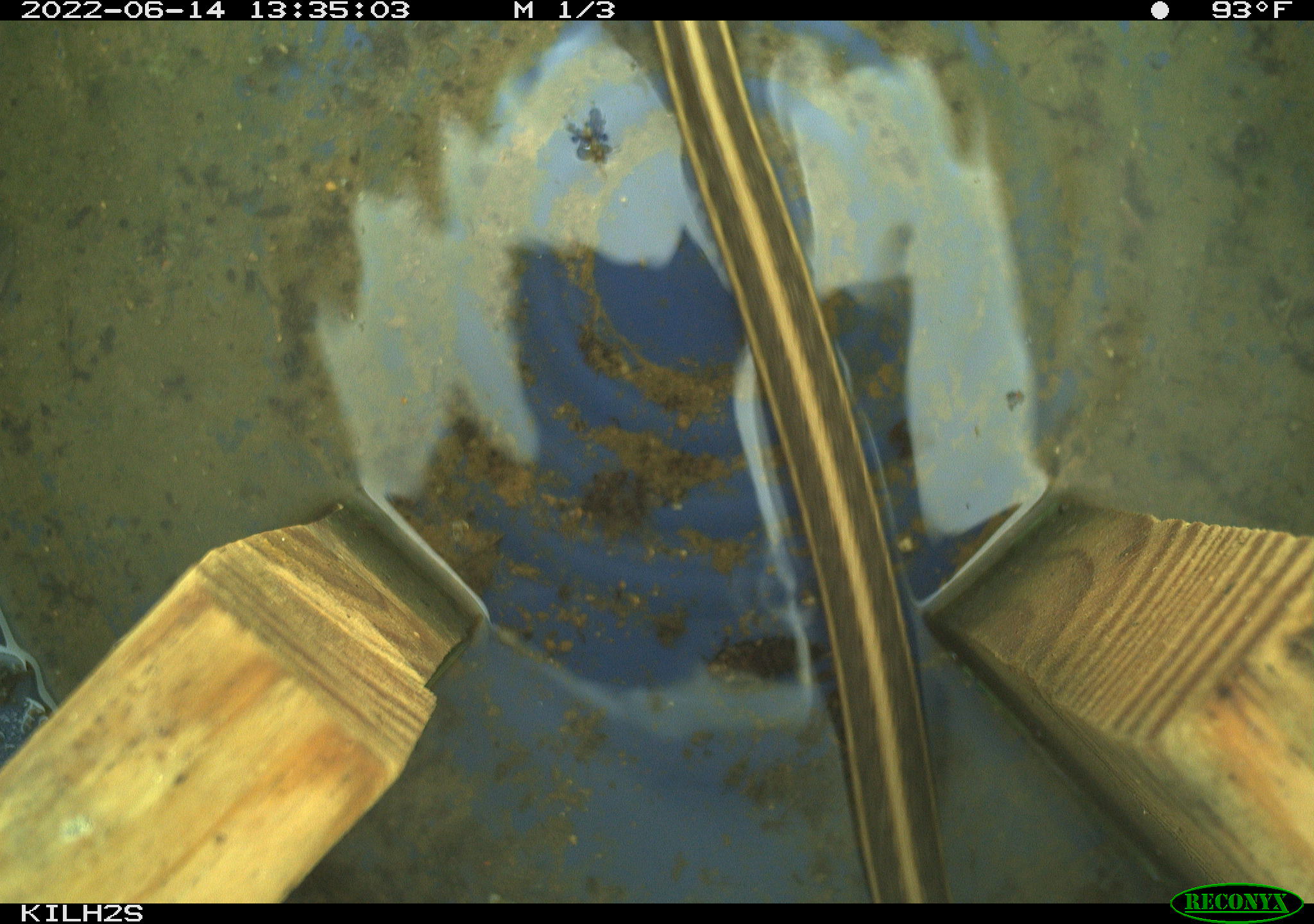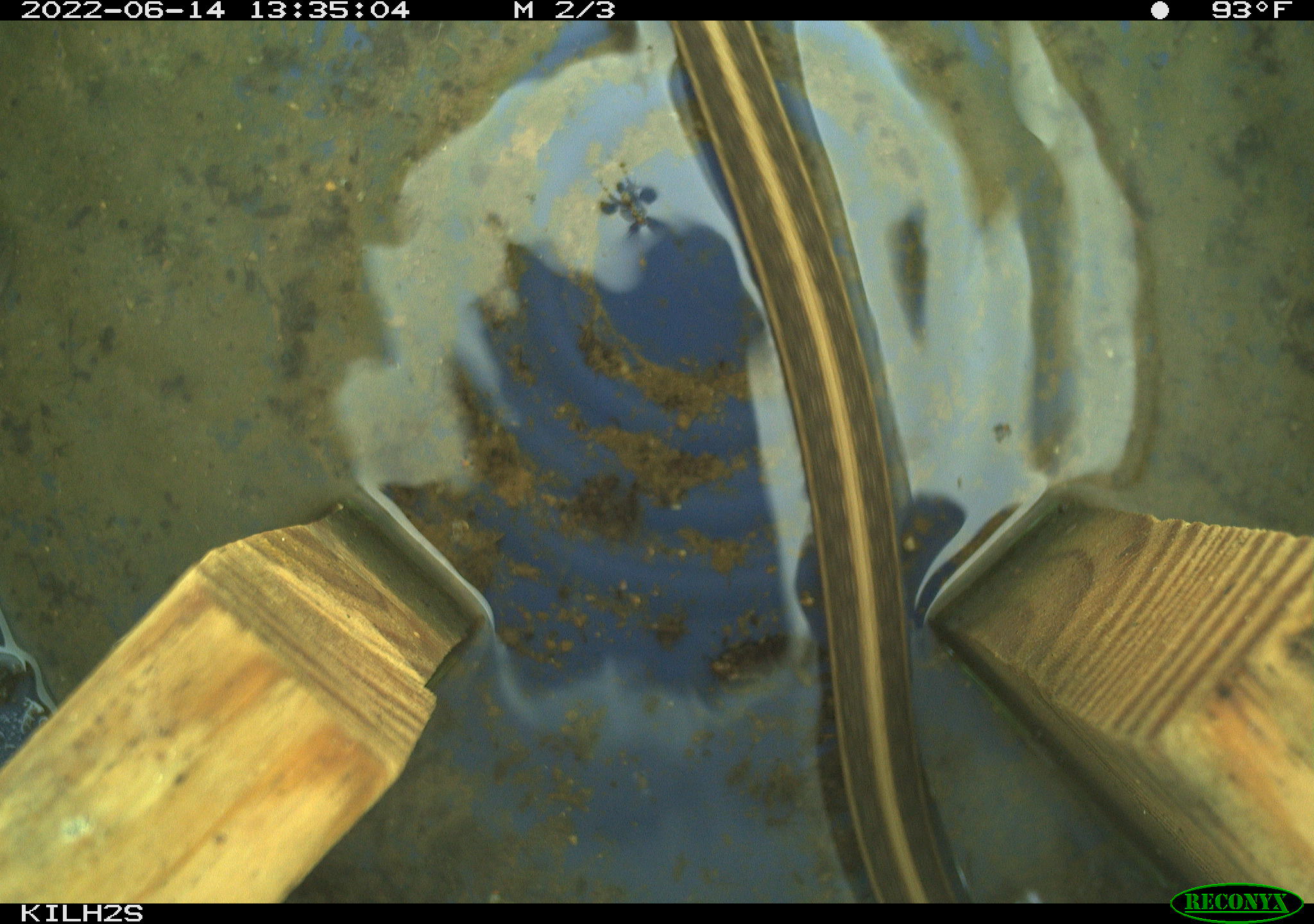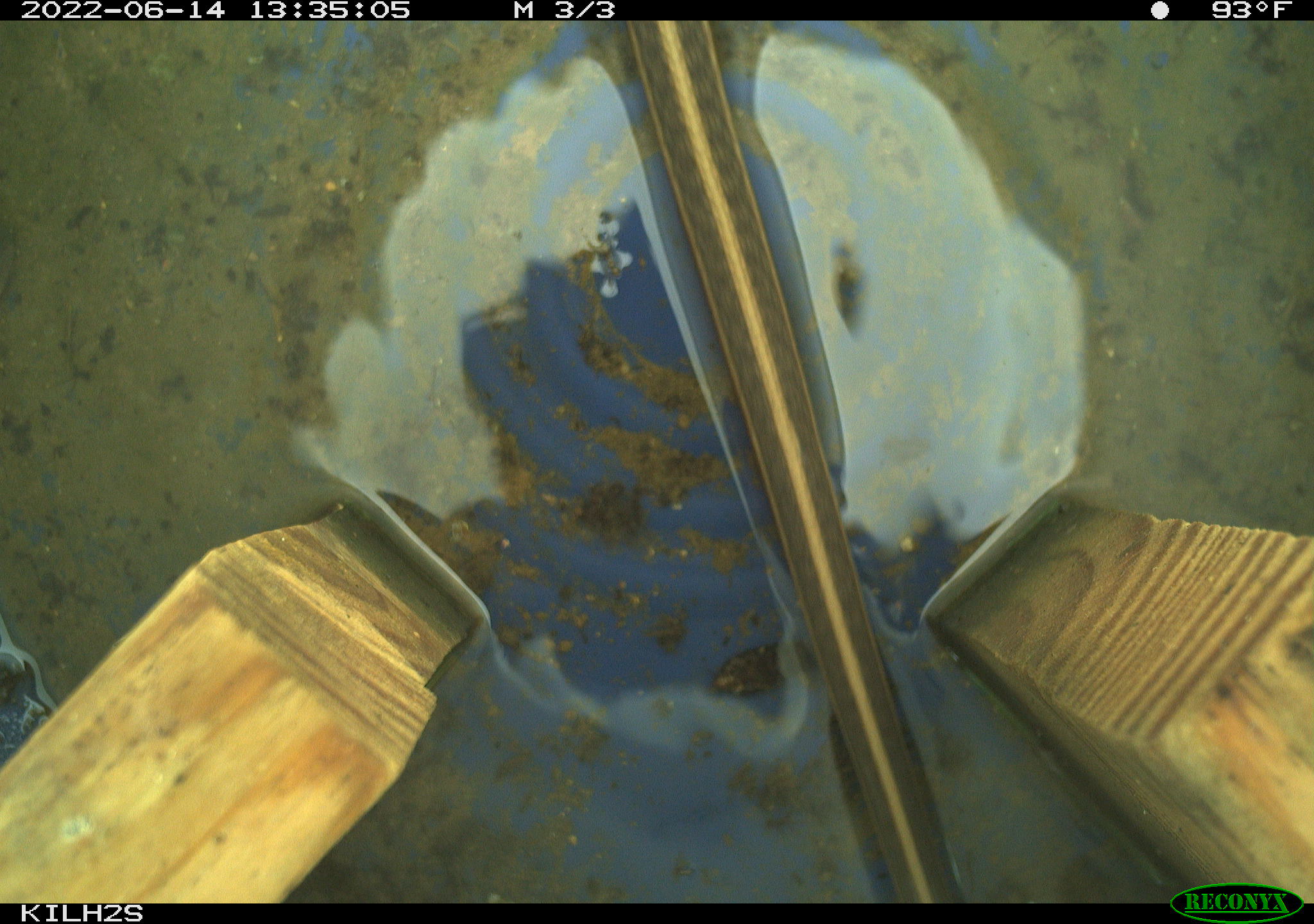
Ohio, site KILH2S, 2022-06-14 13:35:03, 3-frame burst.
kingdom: Animalia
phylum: Chordata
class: Reptilia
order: Squamata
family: Colubridae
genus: Thamnophis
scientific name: Thamnophis sirtalis sirtalis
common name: eastern gartersnake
Eastern gartersnake (Thamnophis sirtalis sirtalis).